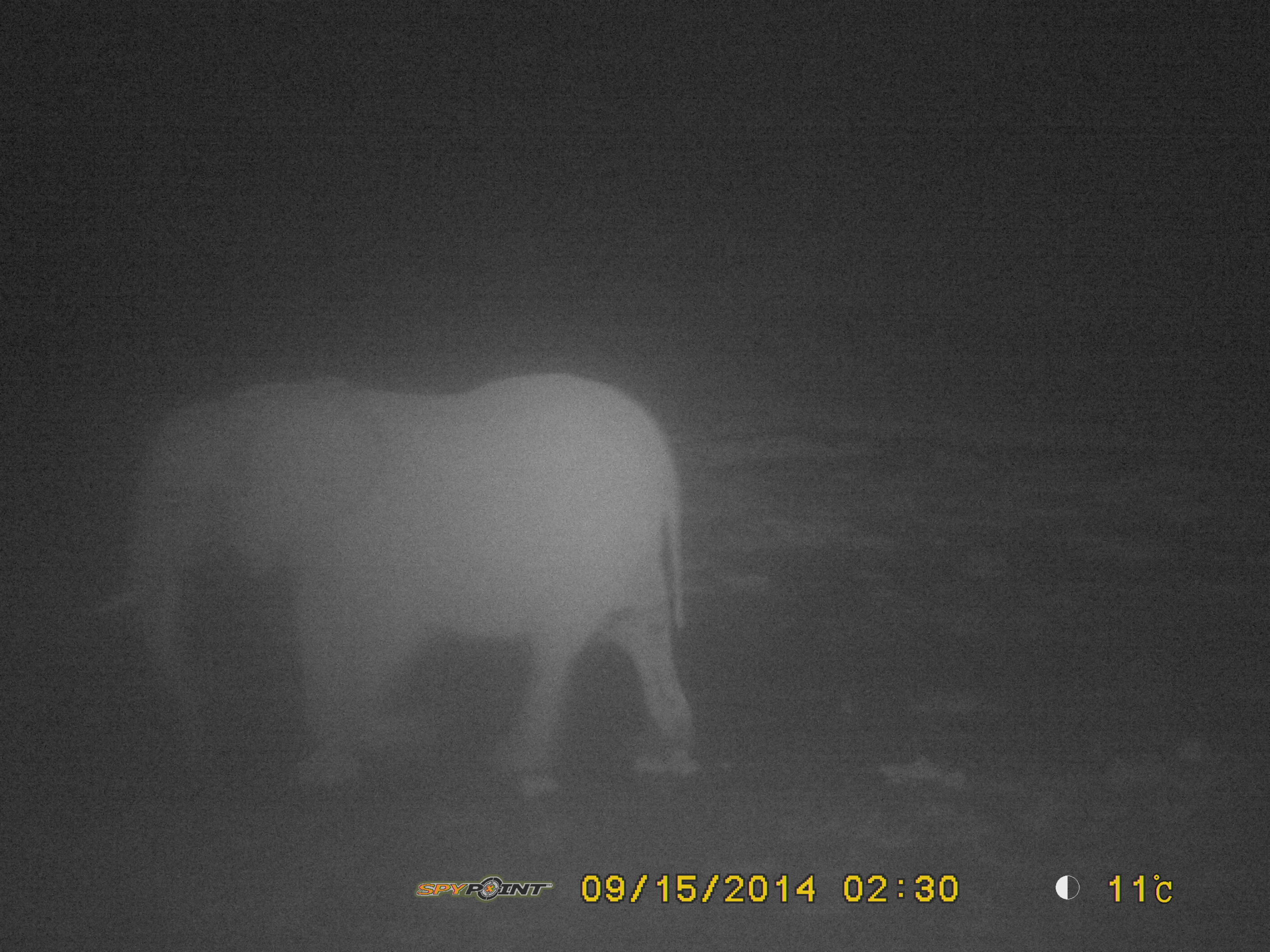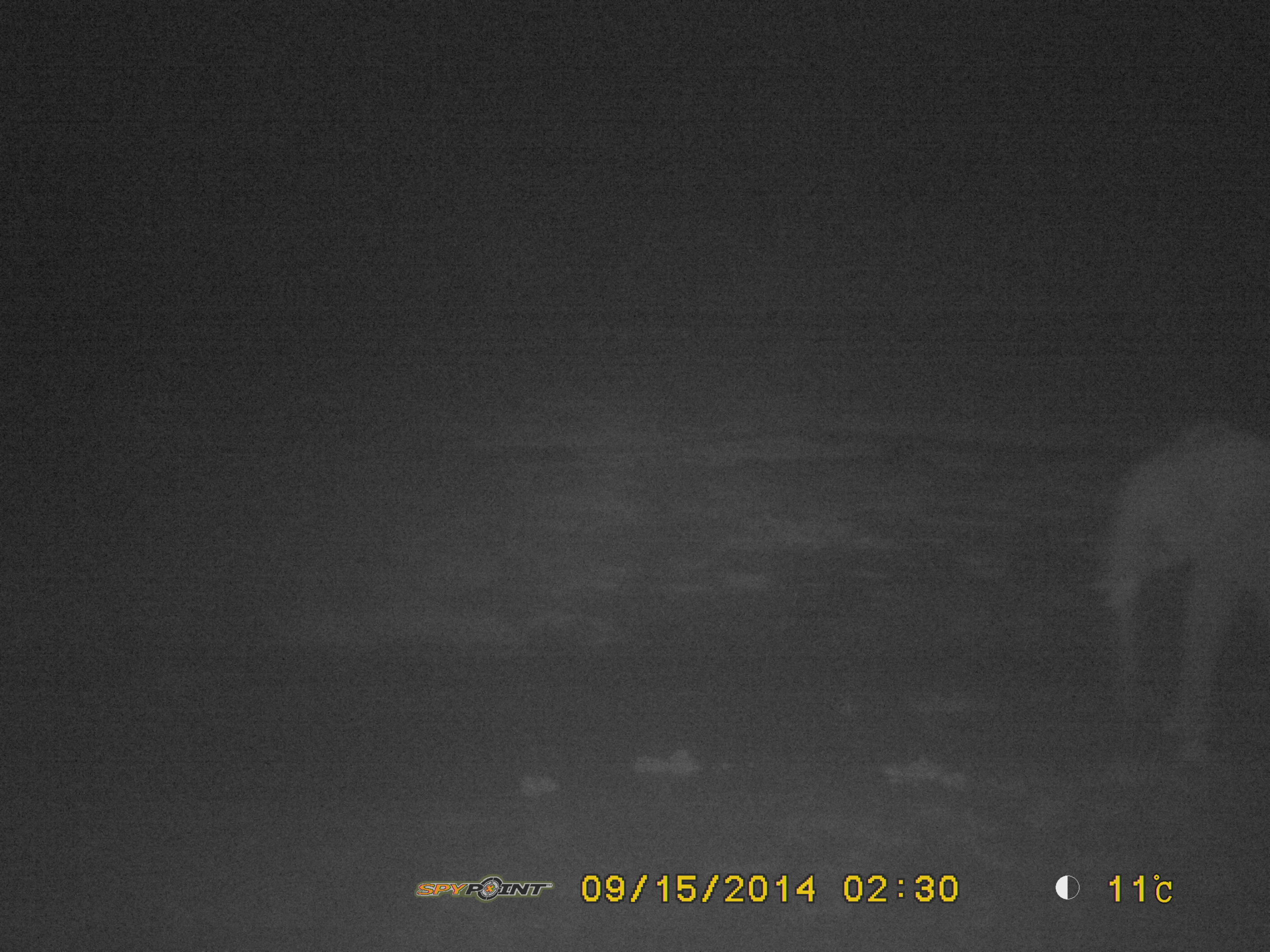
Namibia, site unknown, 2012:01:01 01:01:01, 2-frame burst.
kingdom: Animalia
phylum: Chordata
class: Mammalia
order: Proboscidea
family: Elephantidae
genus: Loxodonta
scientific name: Loxodonta africana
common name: african elephant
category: loxodanta africana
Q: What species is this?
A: Loxodanta africana (african elephant) (Loxodonta africana).